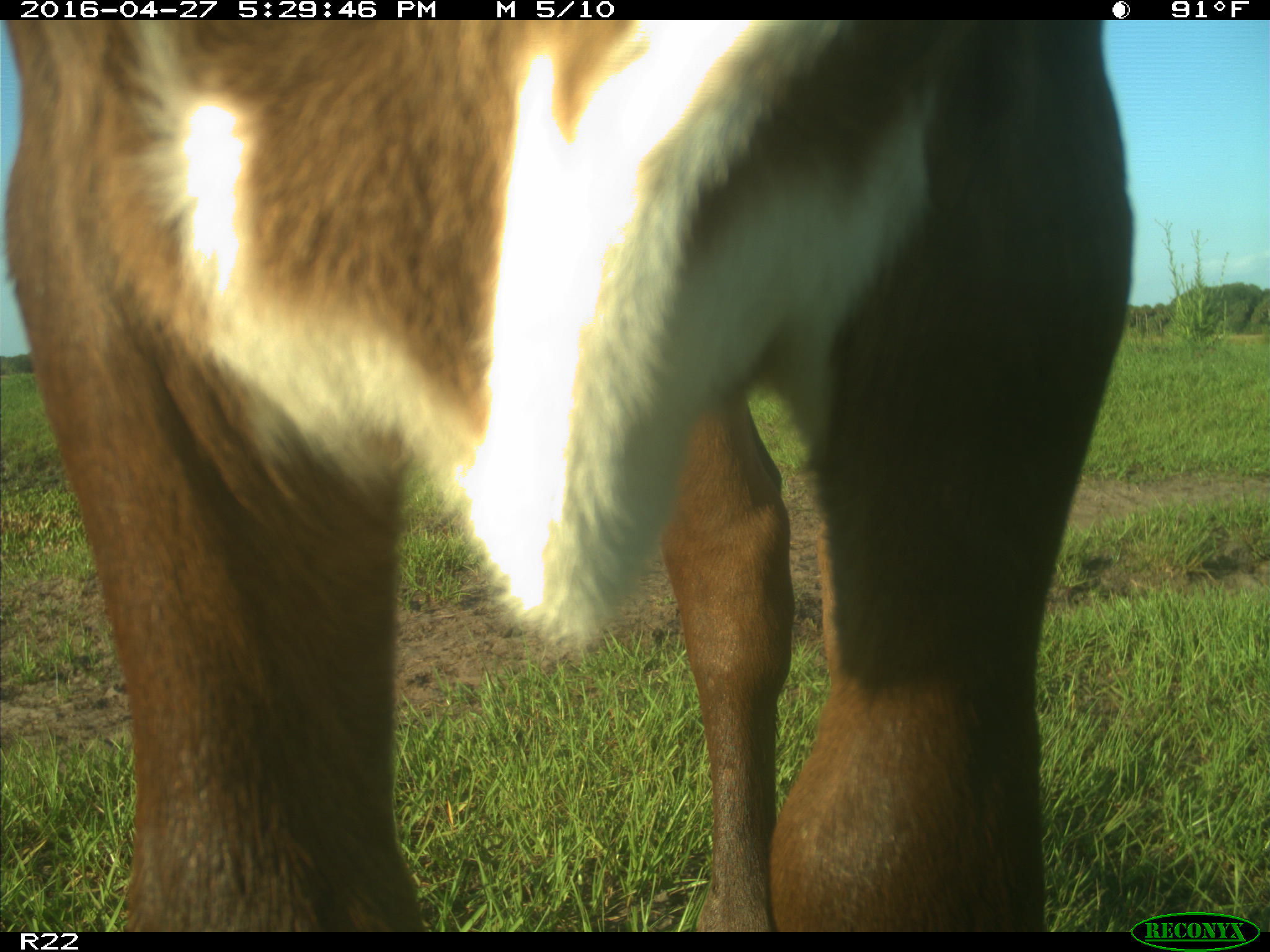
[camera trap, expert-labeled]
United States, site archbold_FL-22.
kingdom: Animalia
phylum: Chordata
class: Mammalia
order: Artiodactyla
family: Bovidae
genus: Bos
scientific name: Bos taurus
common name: domestic cow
Bos taurus (domestic cow).